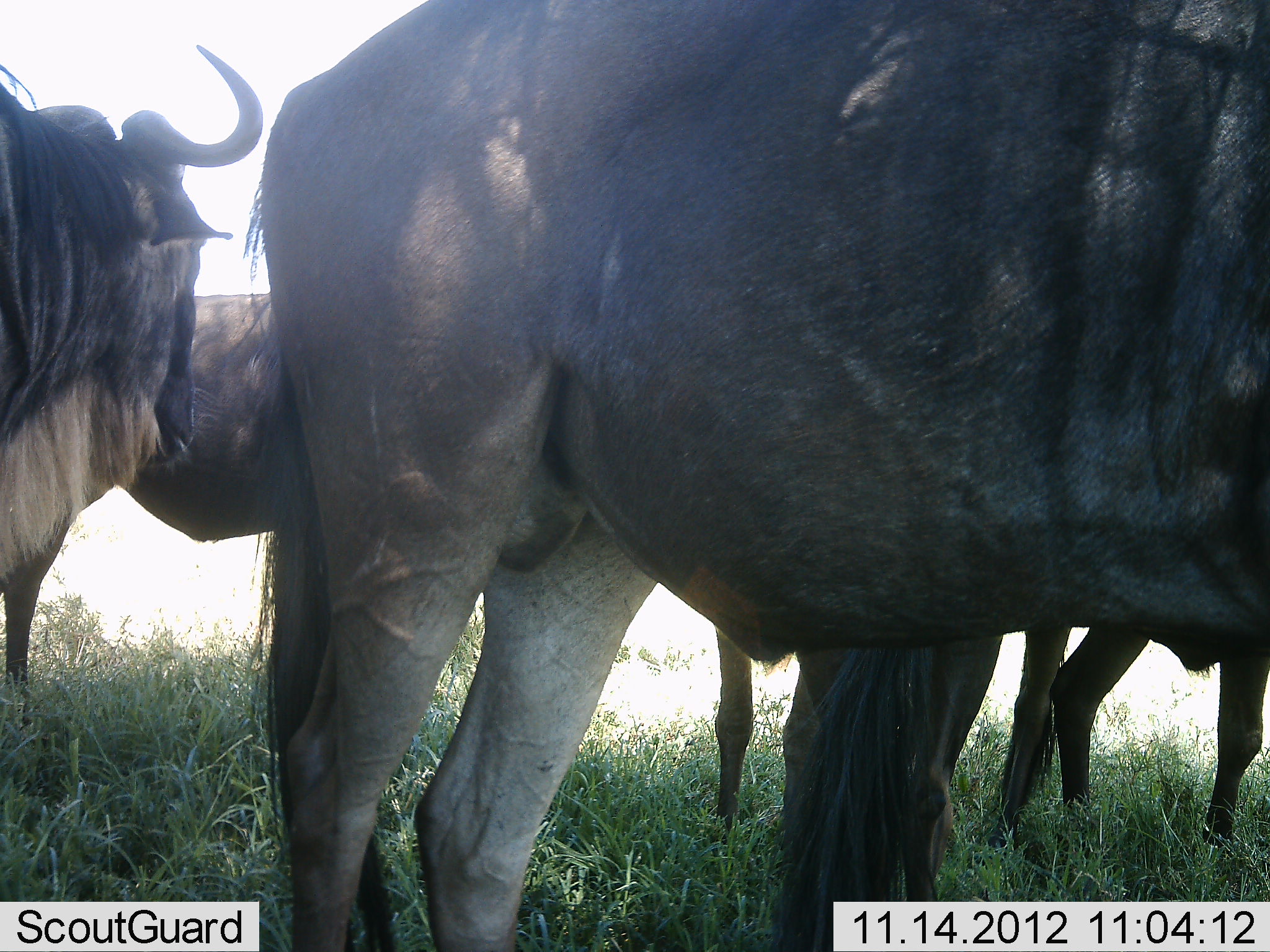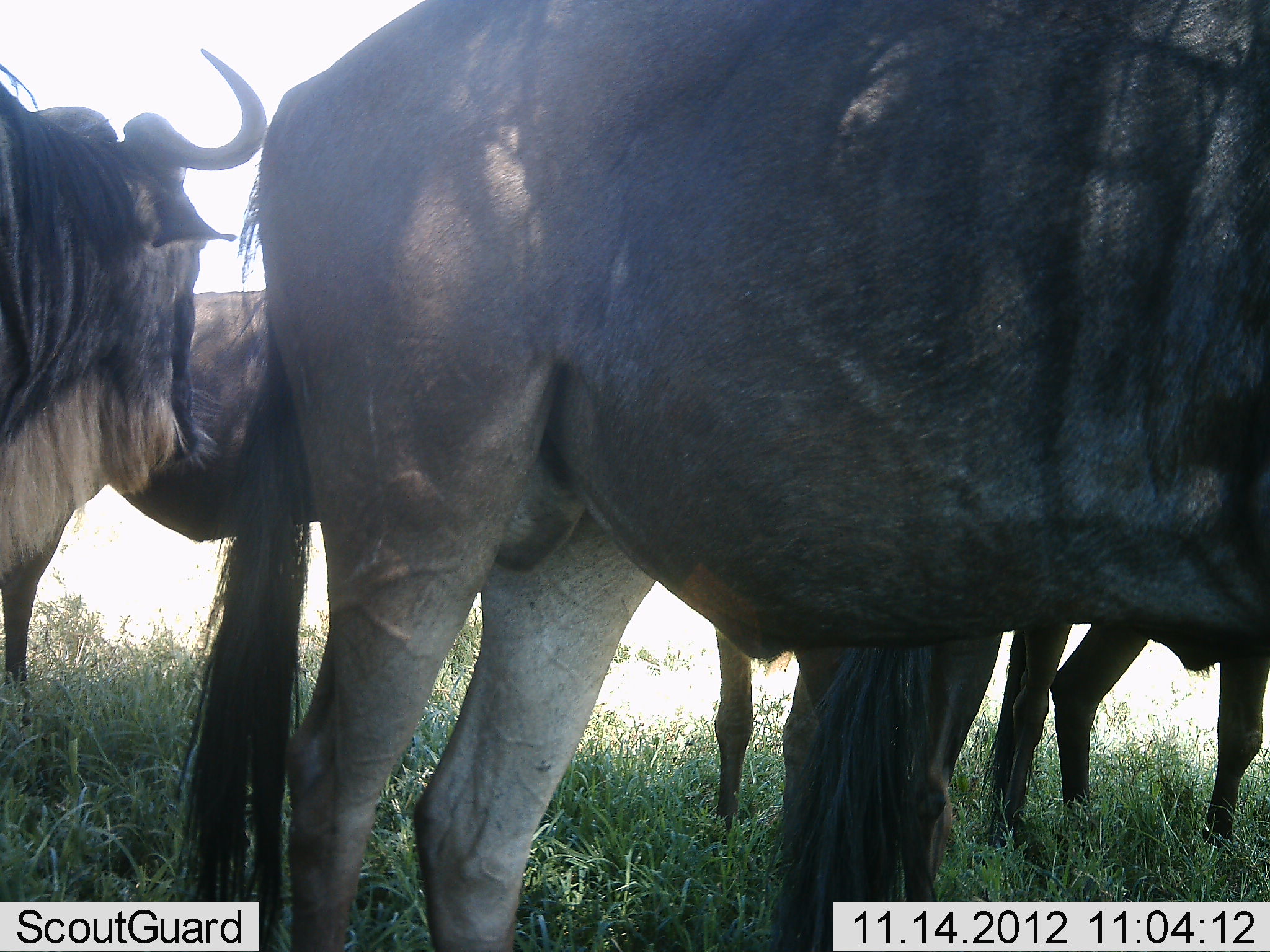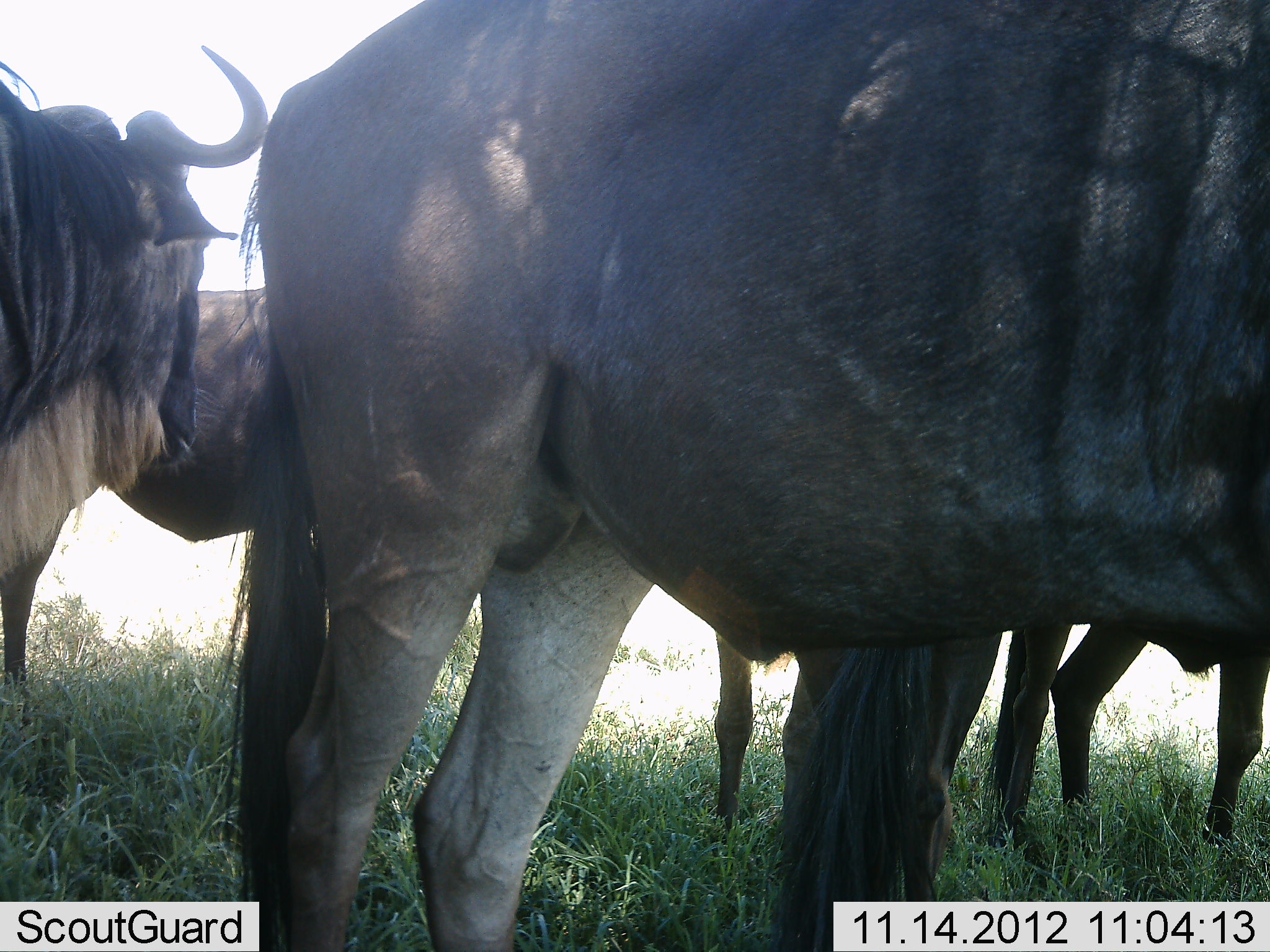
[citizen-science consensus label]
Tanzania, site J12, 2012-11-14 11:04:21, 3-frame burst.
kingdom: Animalia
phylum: Chordata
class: Mammalia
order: Artiodactyla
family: Bovidae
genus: Connochaetes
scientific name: Connochaetes taurinus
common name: blue wildebeest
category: wildebeest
Wildebeest (blue wildebeest) (Connochaetes taurinus), count 4. Behavior (volunteer vote fractions): standing 90%, resting 0%, moving 0%, interacting 0%. Young present (vote fraction): 10%. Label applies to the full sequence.